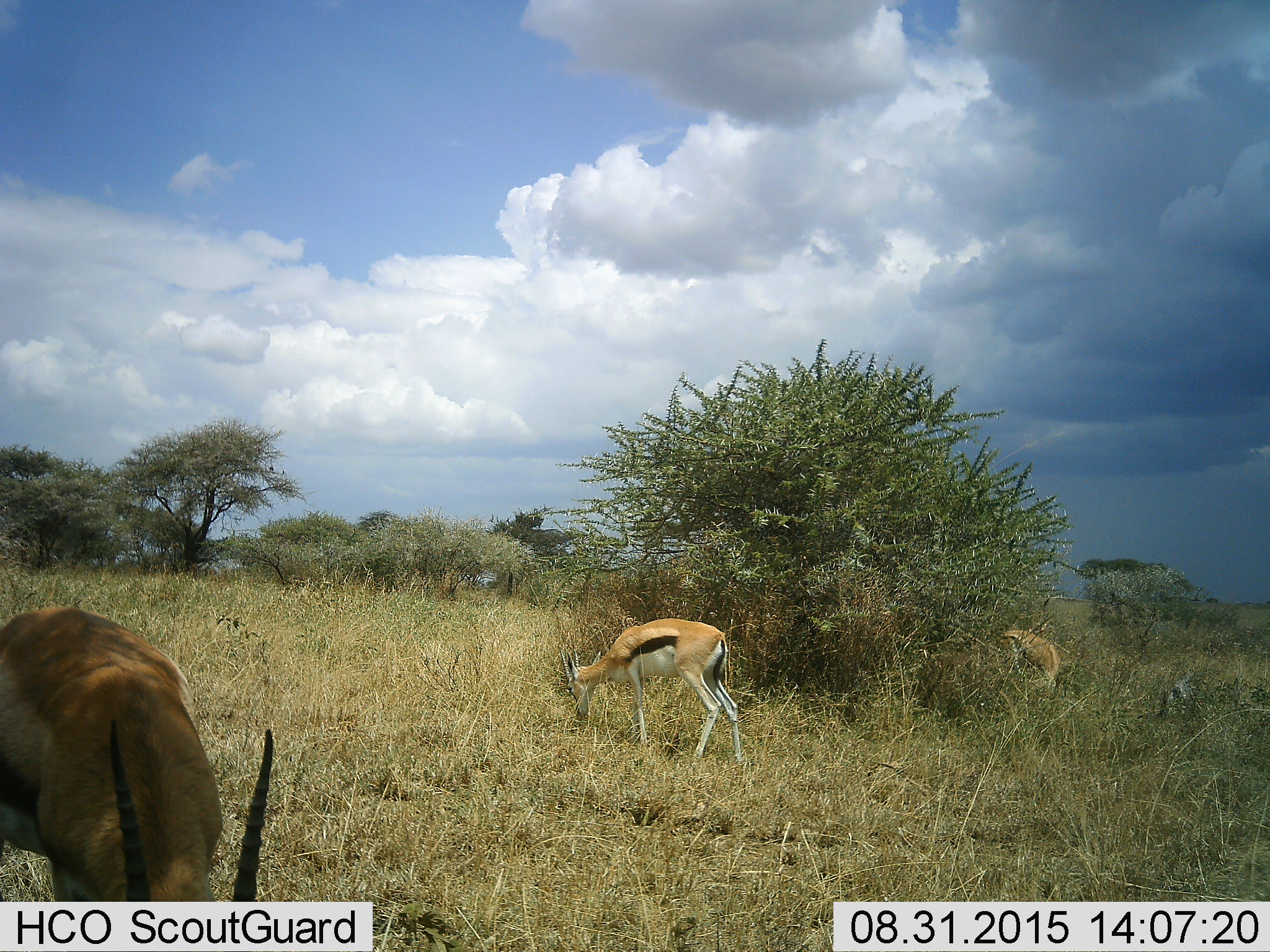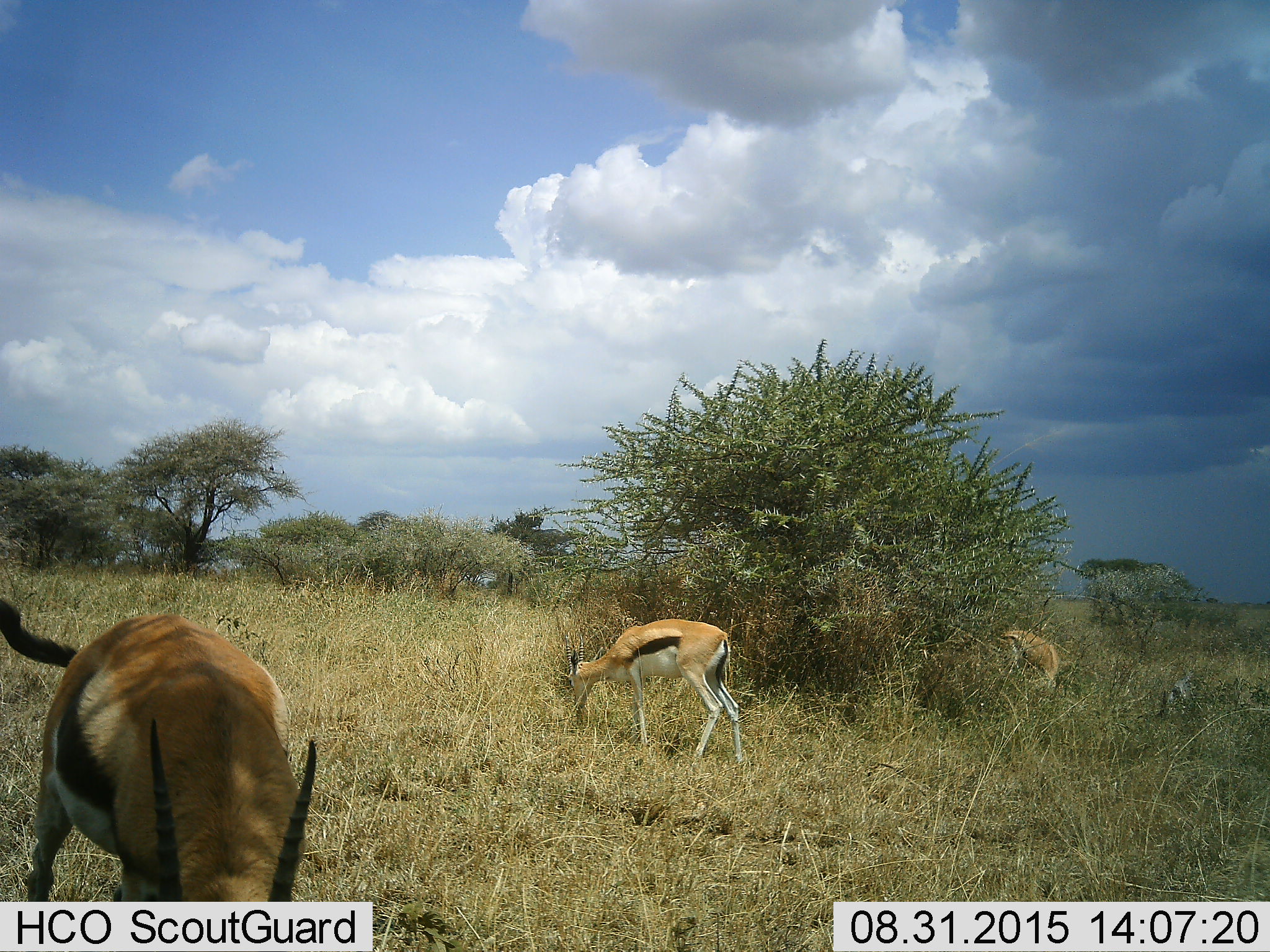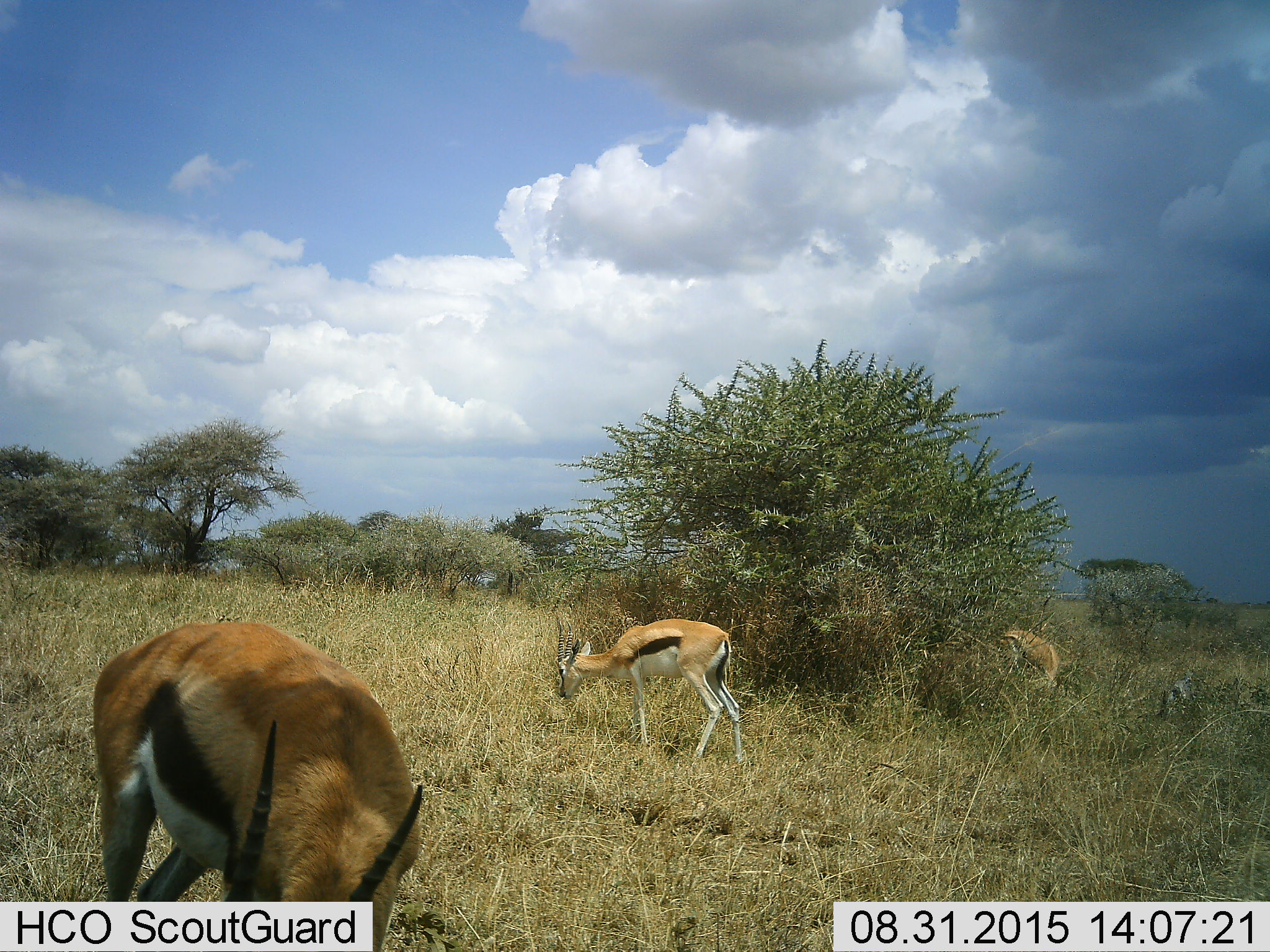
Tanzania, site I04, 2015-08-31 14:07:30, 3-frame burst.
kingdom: Animalia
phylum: Chordata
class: Mammalia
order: Artiodactyla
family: Bovidae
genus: Eudorcas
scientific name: Eudorcas thomsonii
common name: thomson's gazelle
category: gazellethomsons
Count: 3.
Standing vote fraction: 50%.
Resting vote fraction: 0%.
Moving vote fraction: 40%.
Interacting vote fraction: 10%.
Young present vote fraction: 0%.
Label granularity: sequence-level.